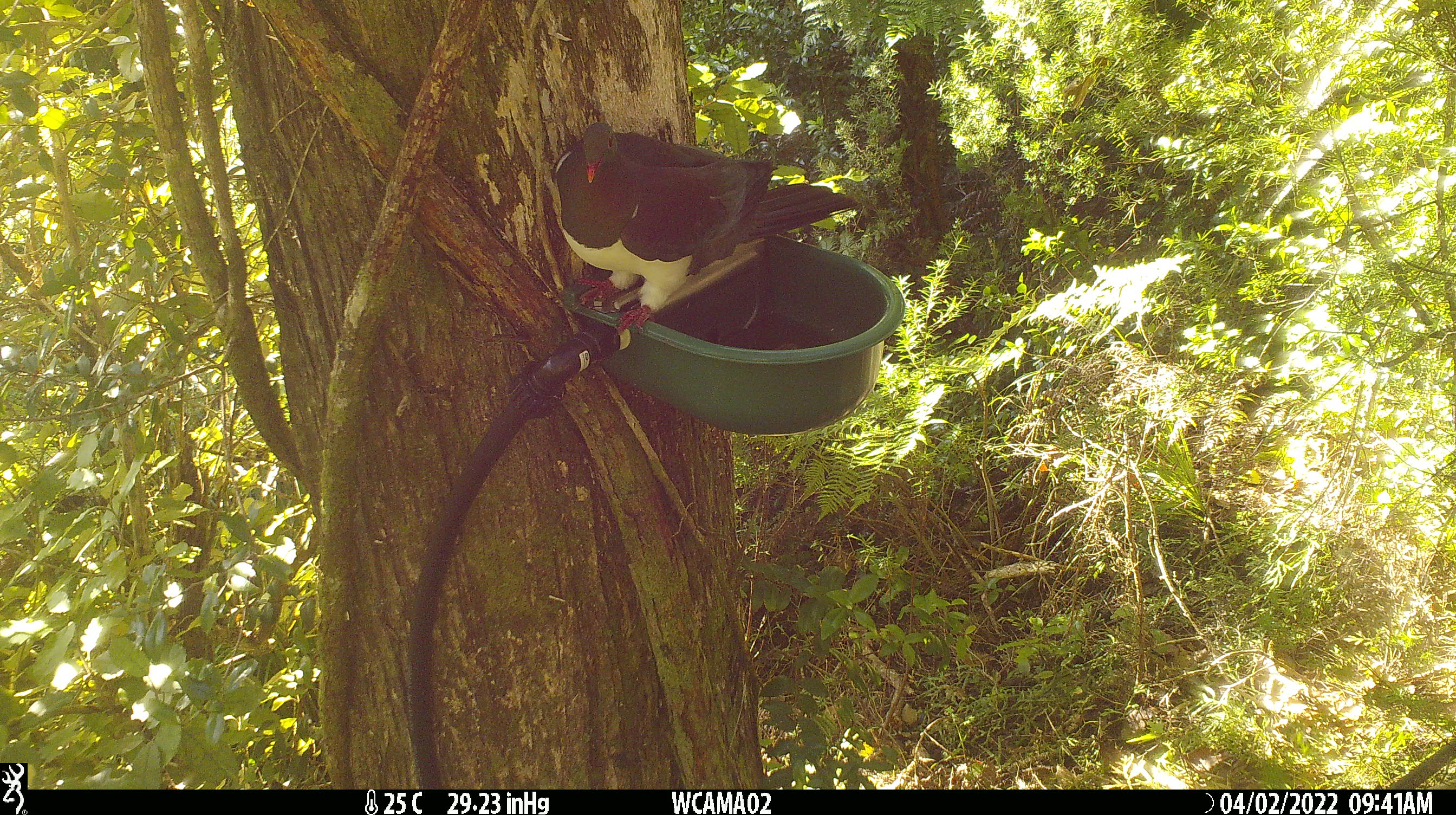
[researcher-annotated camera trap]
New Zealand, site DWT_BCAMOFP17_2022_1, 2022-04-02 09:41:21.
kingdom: Animalia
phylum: Chordata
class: Aves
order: Columbiformes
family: Columbidae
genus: Hemiphaga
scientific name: Hemiphaga novaeseelandiae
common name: new zealand pigeon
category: kereru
Kereru (new zealand pigeon) (Hemiphaga novaeseelandiae).